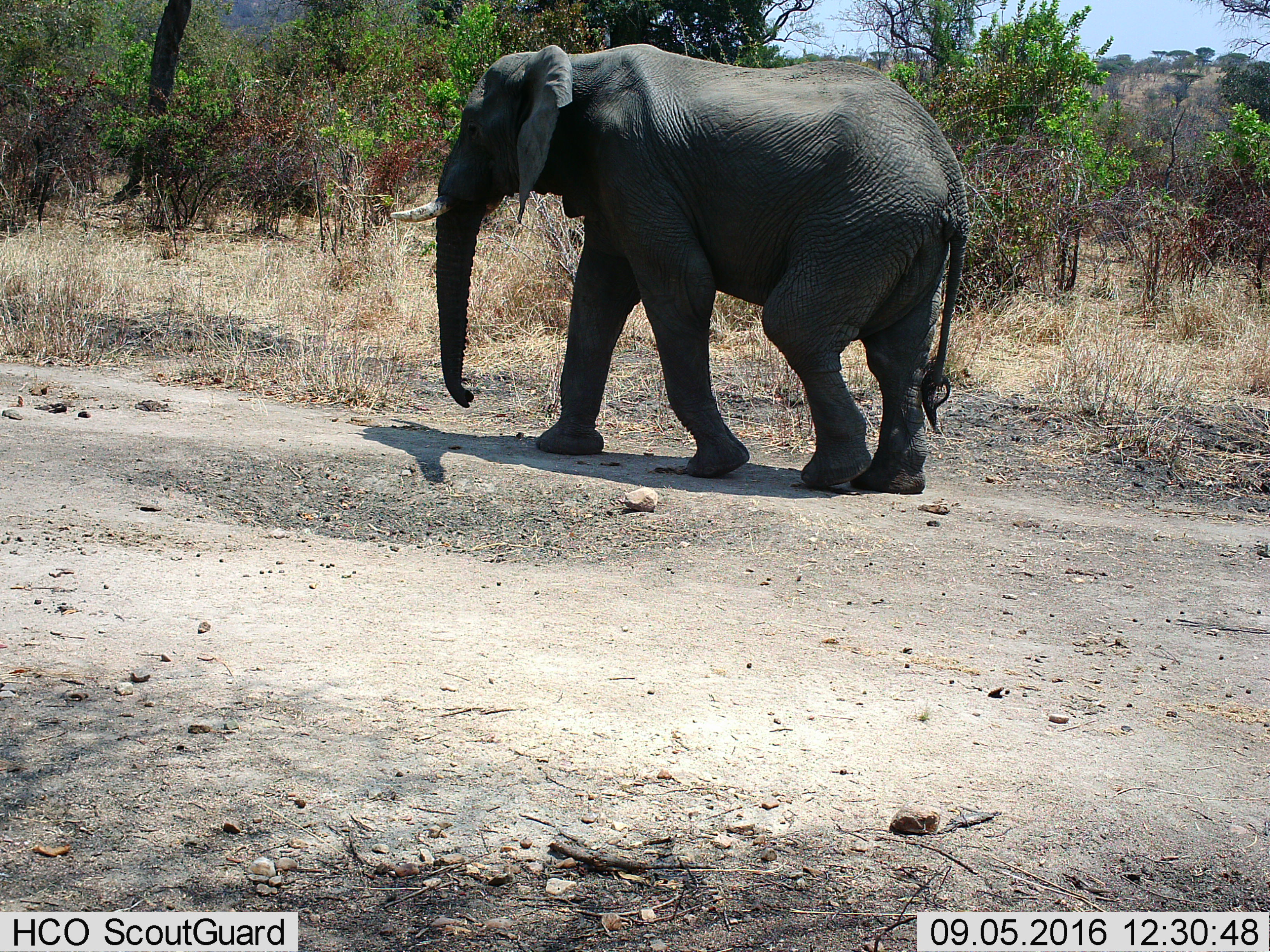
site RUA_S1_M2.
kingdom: Animalia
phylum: Chordata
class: Mammalia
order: Proboscidea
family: Elephantidae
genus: Loxodonta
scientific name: Loxodonta africana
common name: african bush elephant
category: elephant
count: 1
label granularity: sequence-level